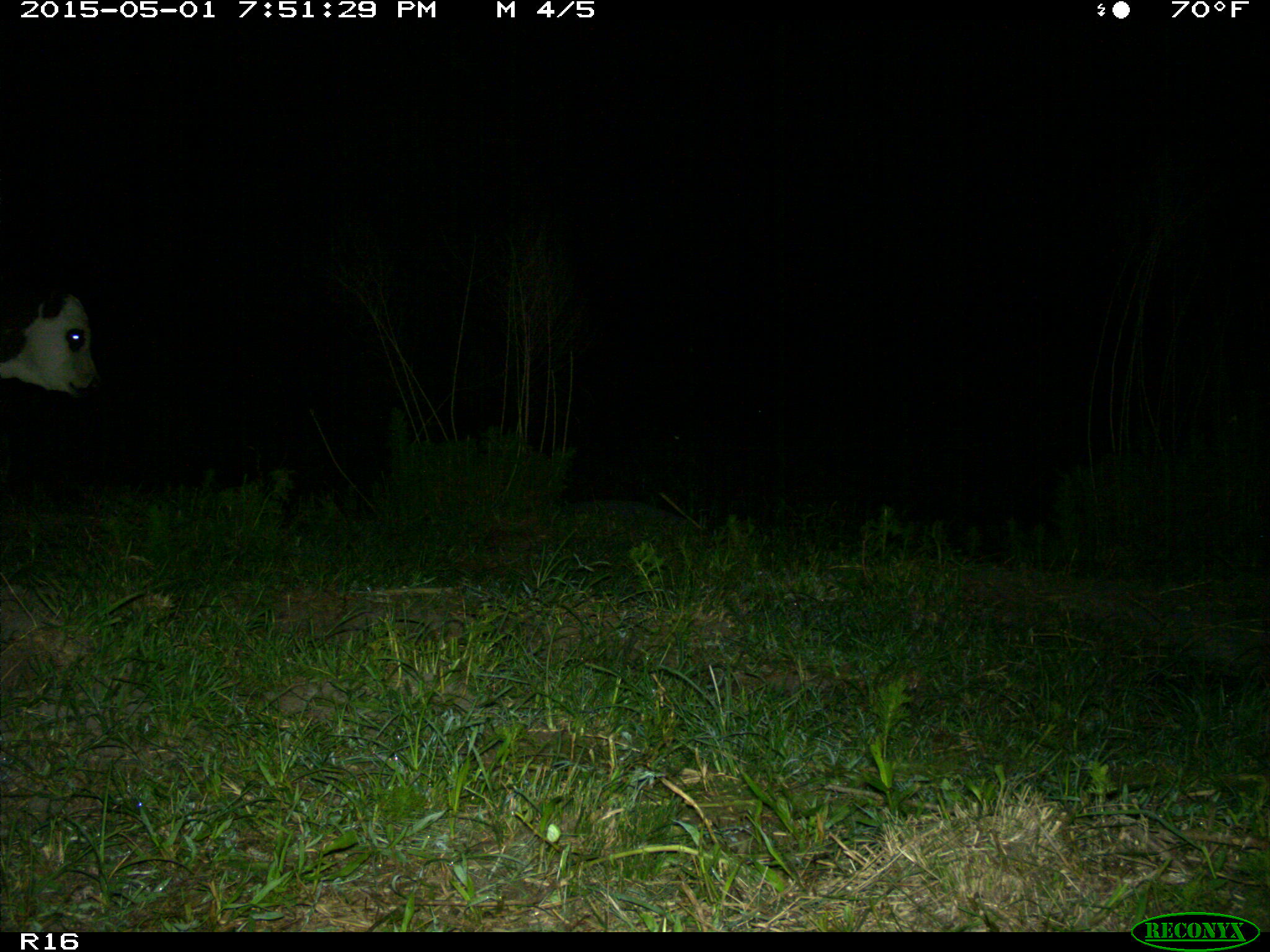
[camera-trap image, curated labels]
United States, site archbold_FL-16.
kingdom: Animalia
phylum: Chordata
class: Mammalia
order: Artiodactyla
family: Bovidae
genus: Bos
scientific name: Bos taurus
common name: domestic cow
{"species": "Bos taurus (domestic cow)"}